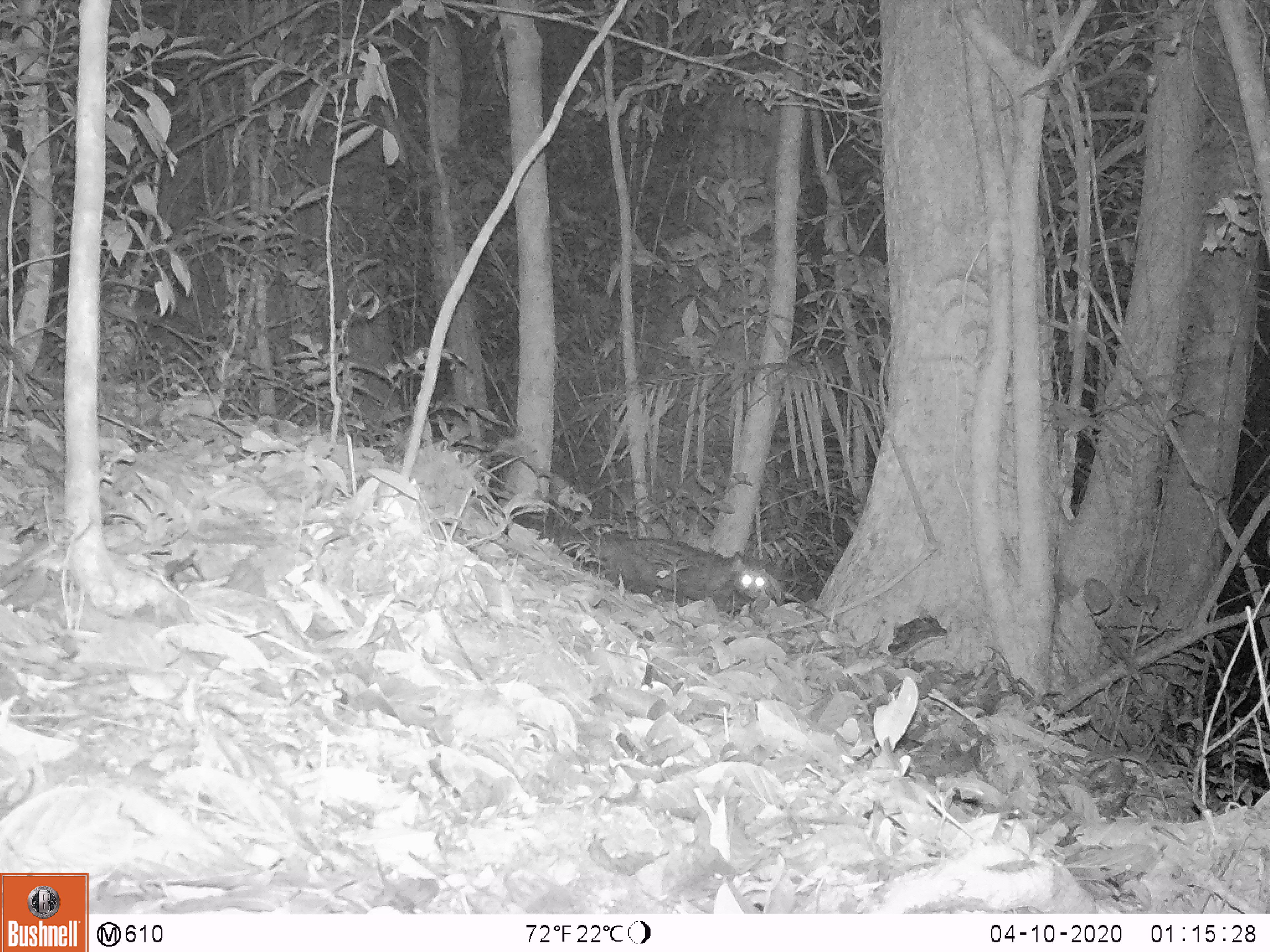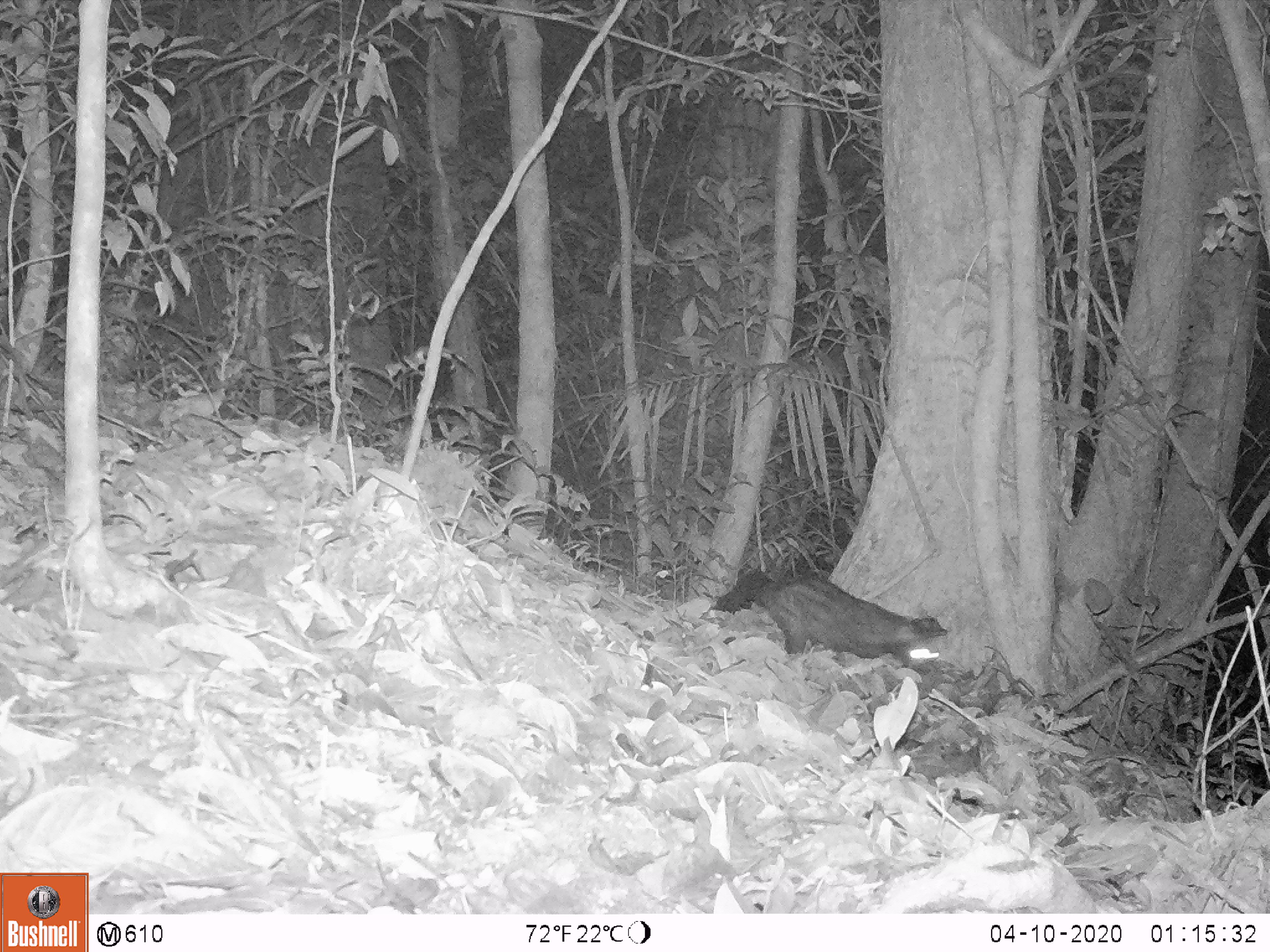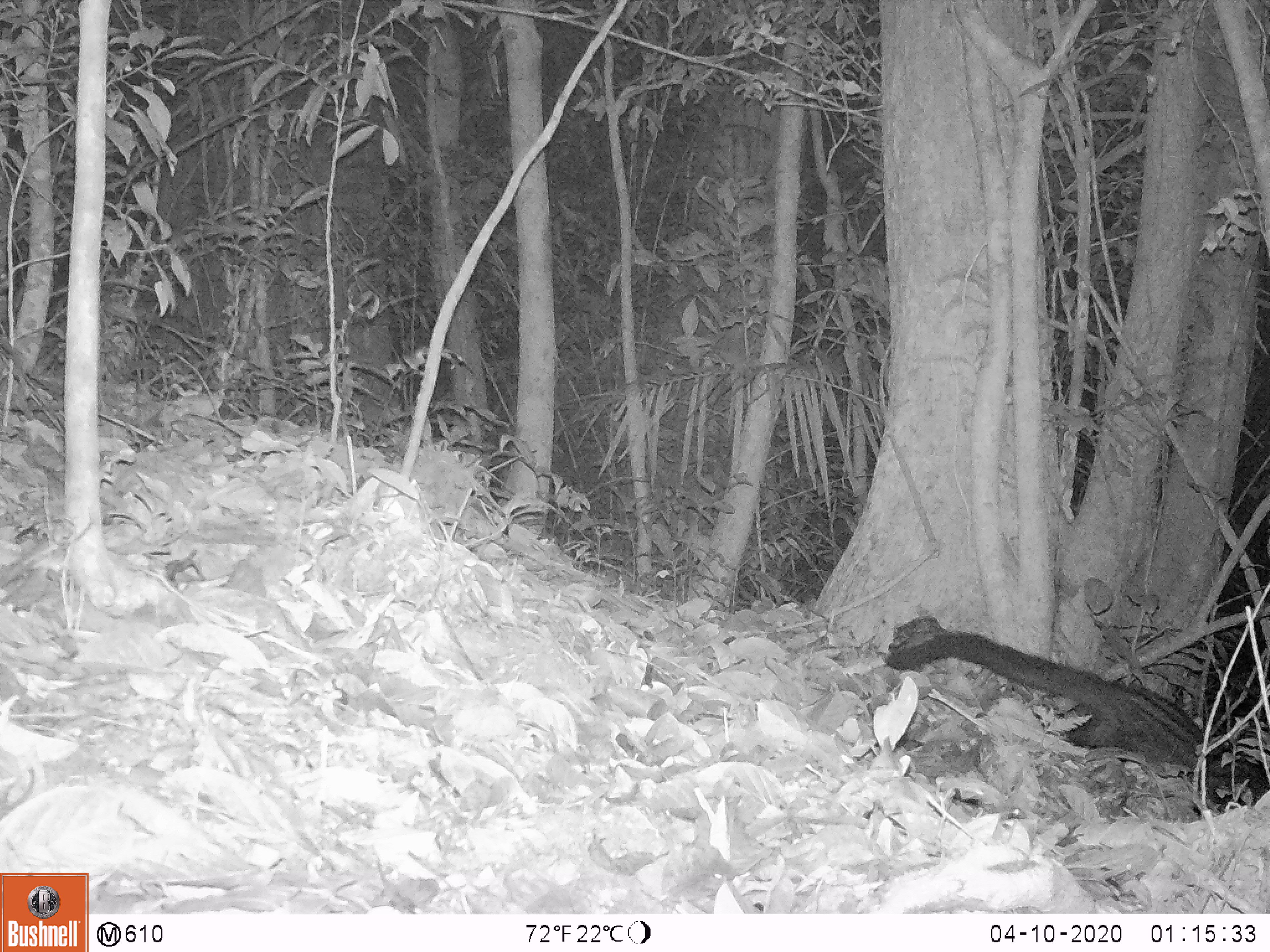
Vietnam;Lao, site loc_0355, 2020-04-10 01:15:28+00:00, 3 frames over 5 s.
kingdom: Animalia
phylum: Chordata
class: Mammalia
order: Carnivora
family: Viverridae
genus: Paradoxurus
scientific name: Paradoxurus hermaphroditus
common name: common palm civet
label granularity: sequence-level